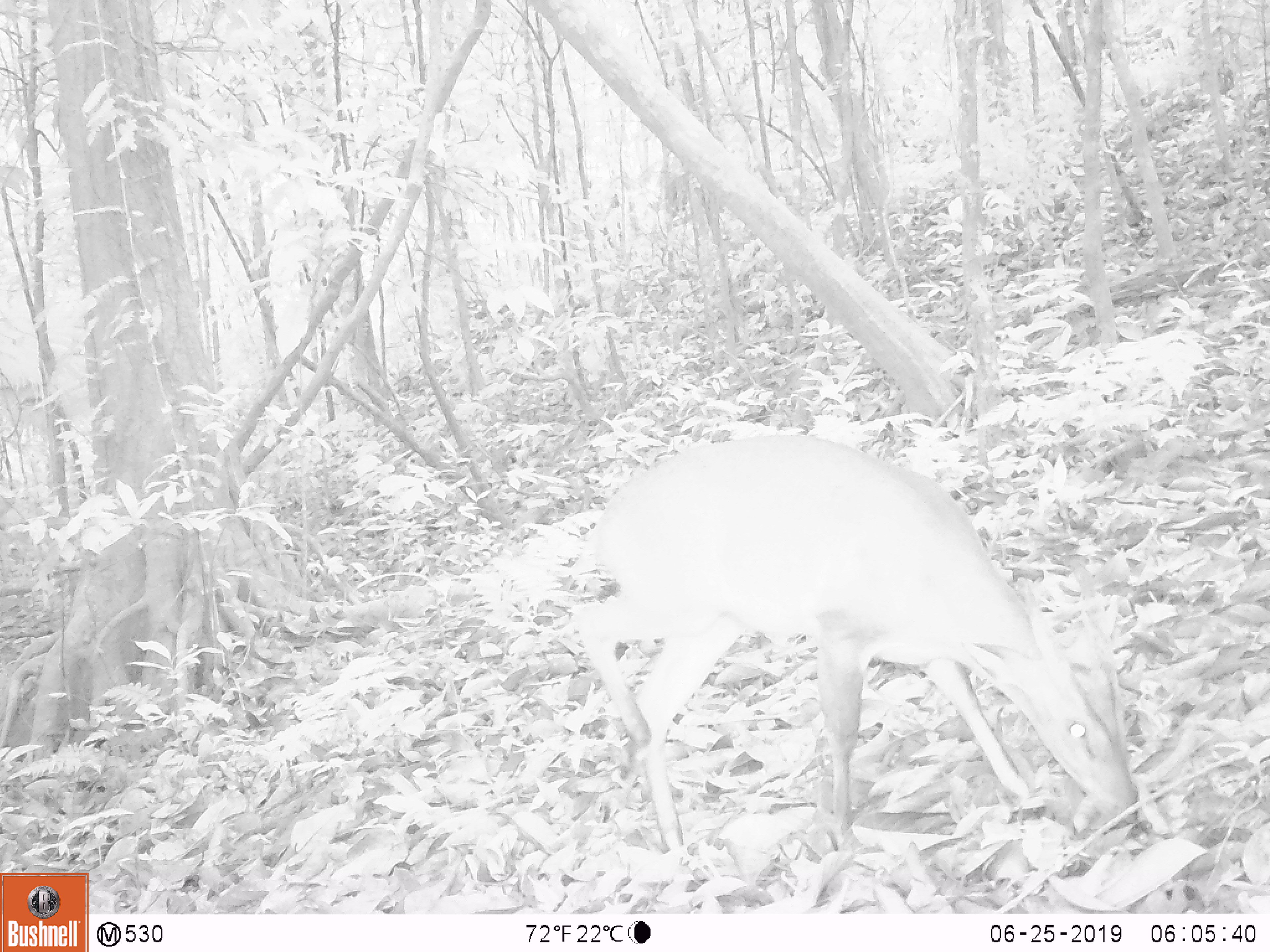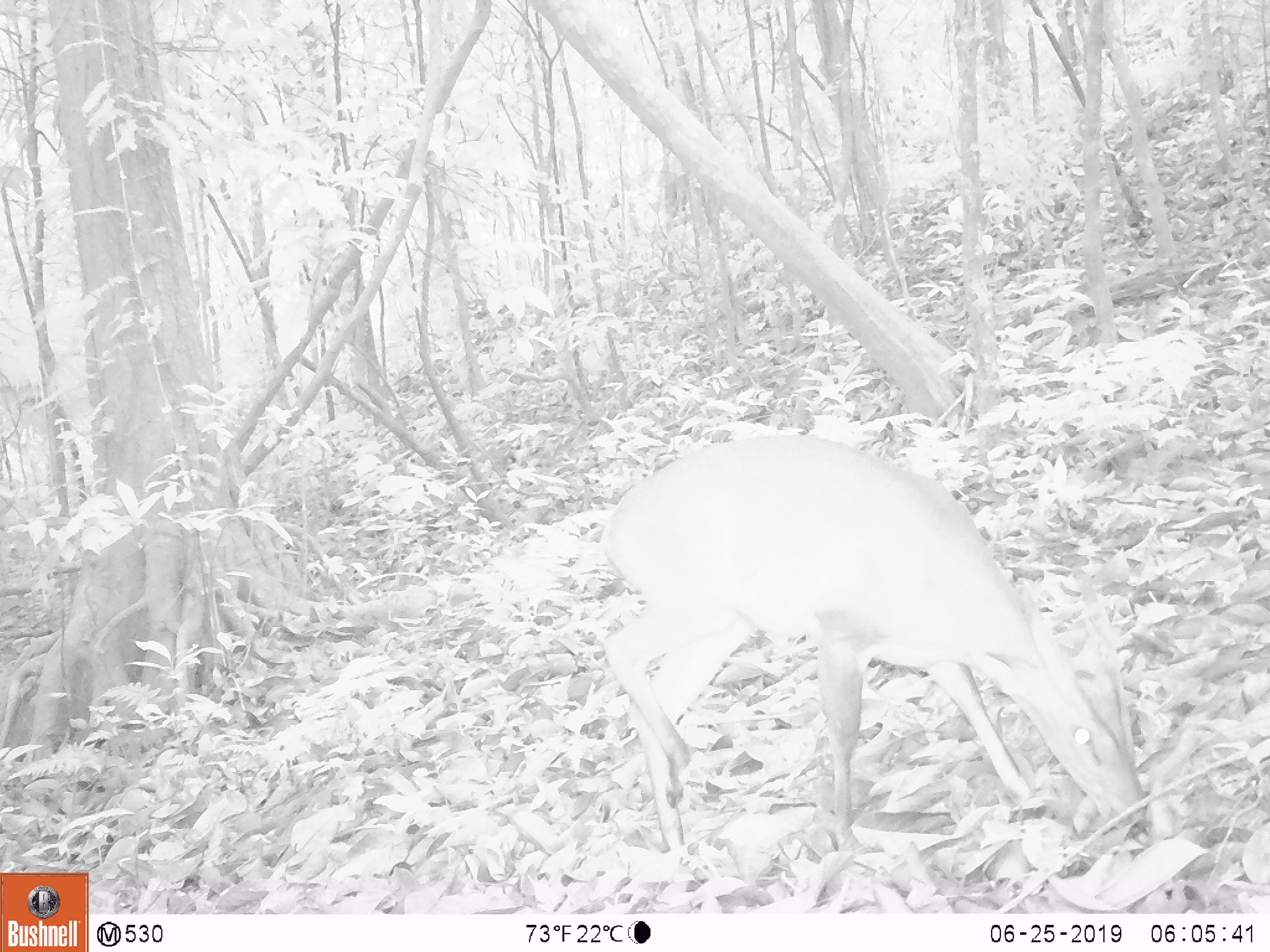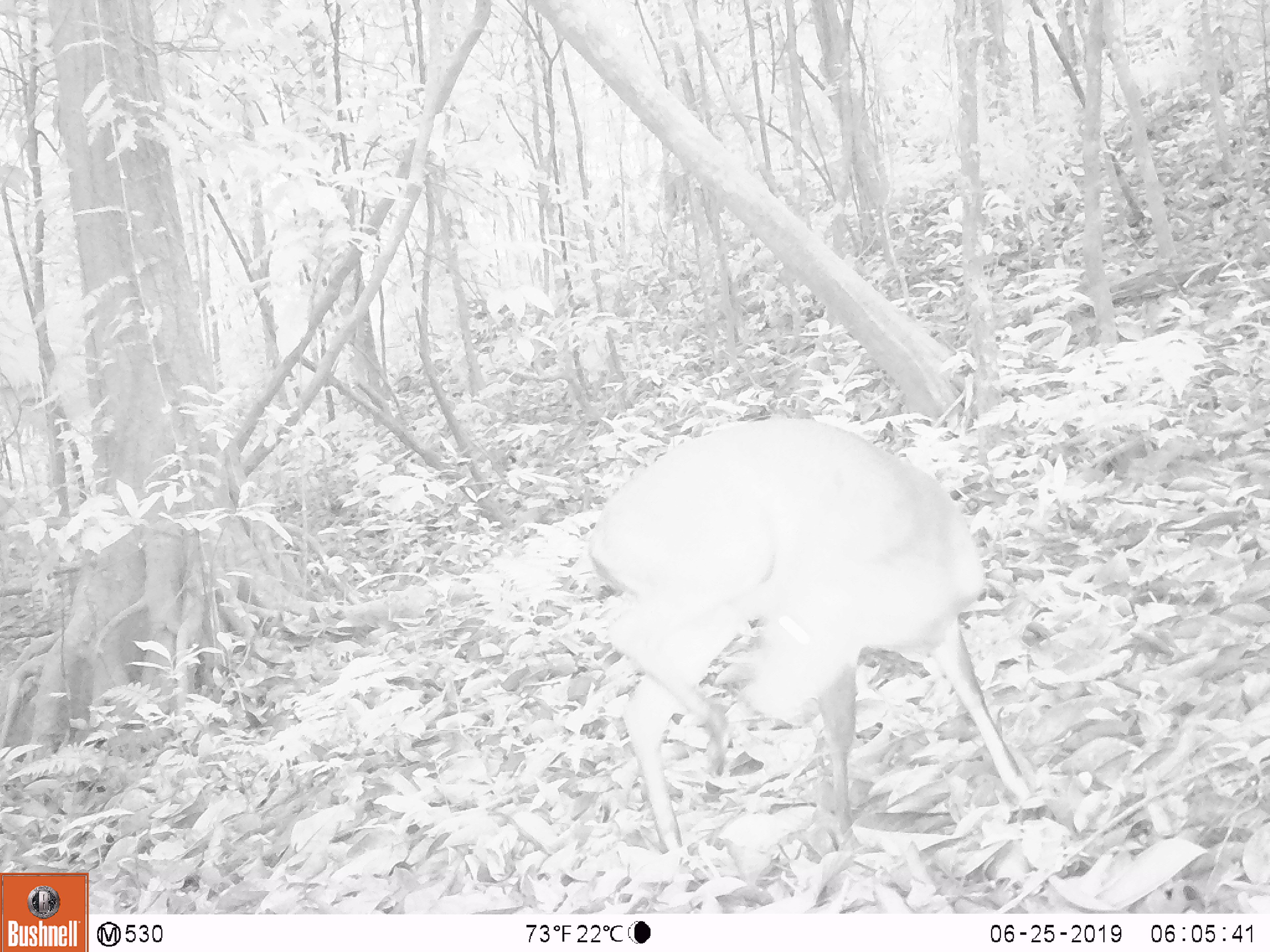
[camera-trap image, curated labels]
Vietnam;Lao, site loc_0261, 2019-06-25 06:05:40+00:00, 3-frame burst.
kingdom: Animalia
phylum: Chordata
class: Mammalia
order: Artiodactyla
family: Cervidae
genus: Muntiacus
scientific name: Muntiacus vuquangensis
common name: large-antlered muntjac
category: large antlered muntjac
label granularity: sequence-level